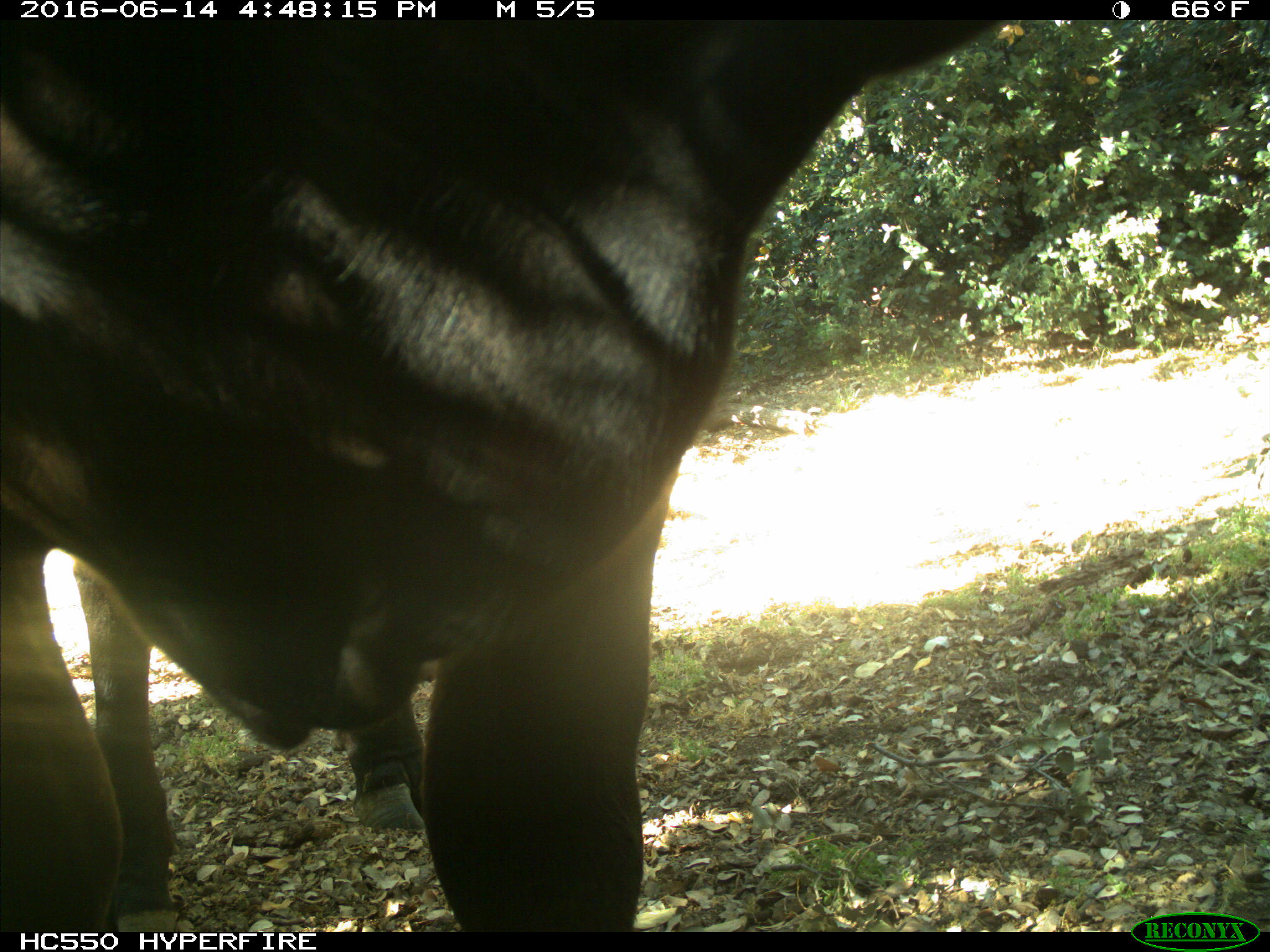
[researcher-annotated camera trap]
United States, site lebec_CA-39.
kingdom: Animalia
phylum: Chordata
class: Mammalia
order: Artiodactyla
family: Bovidae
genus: Bos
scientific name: Bos taurus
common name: domestic cow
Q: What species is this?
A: Bos taurus (domestic cow).